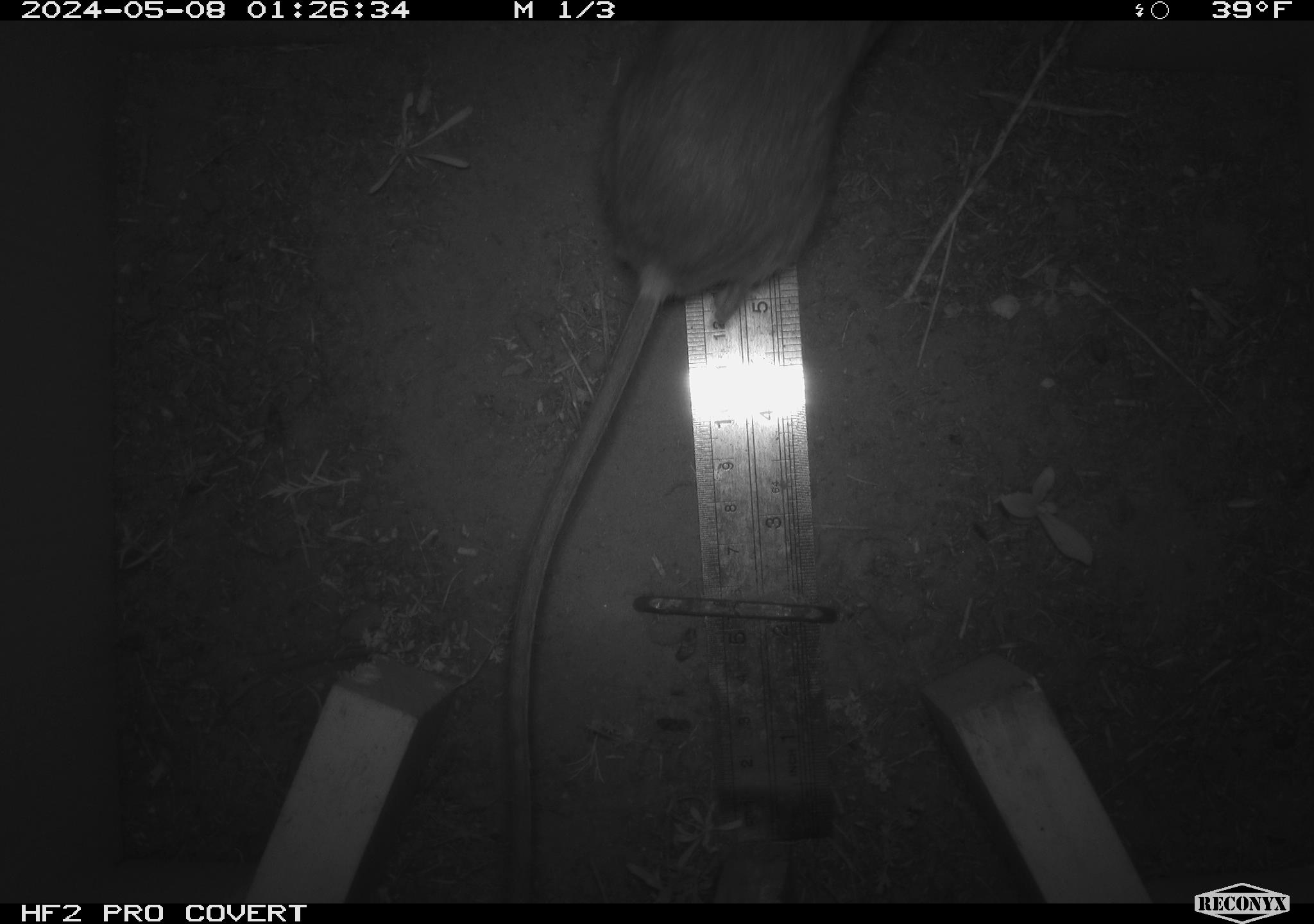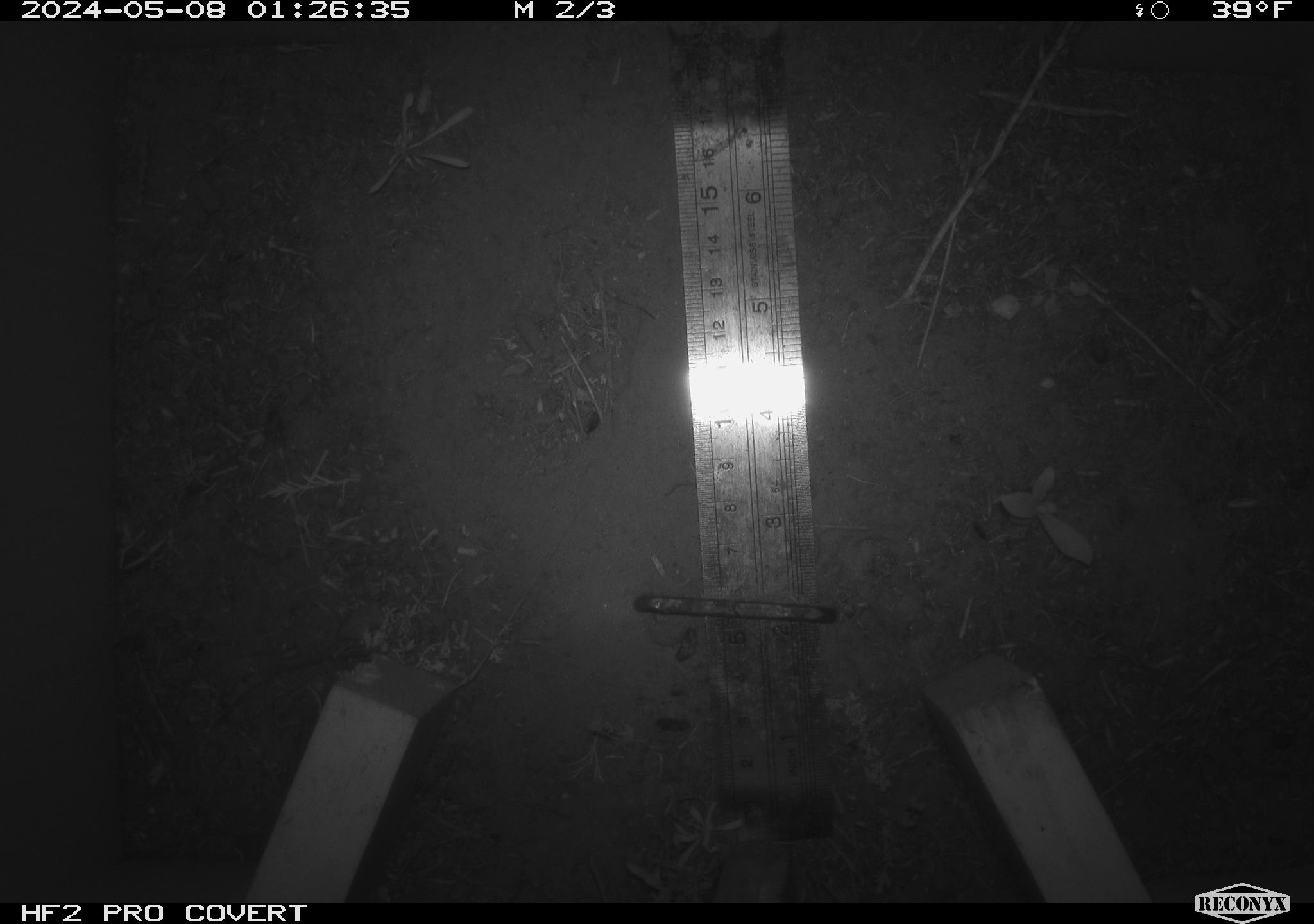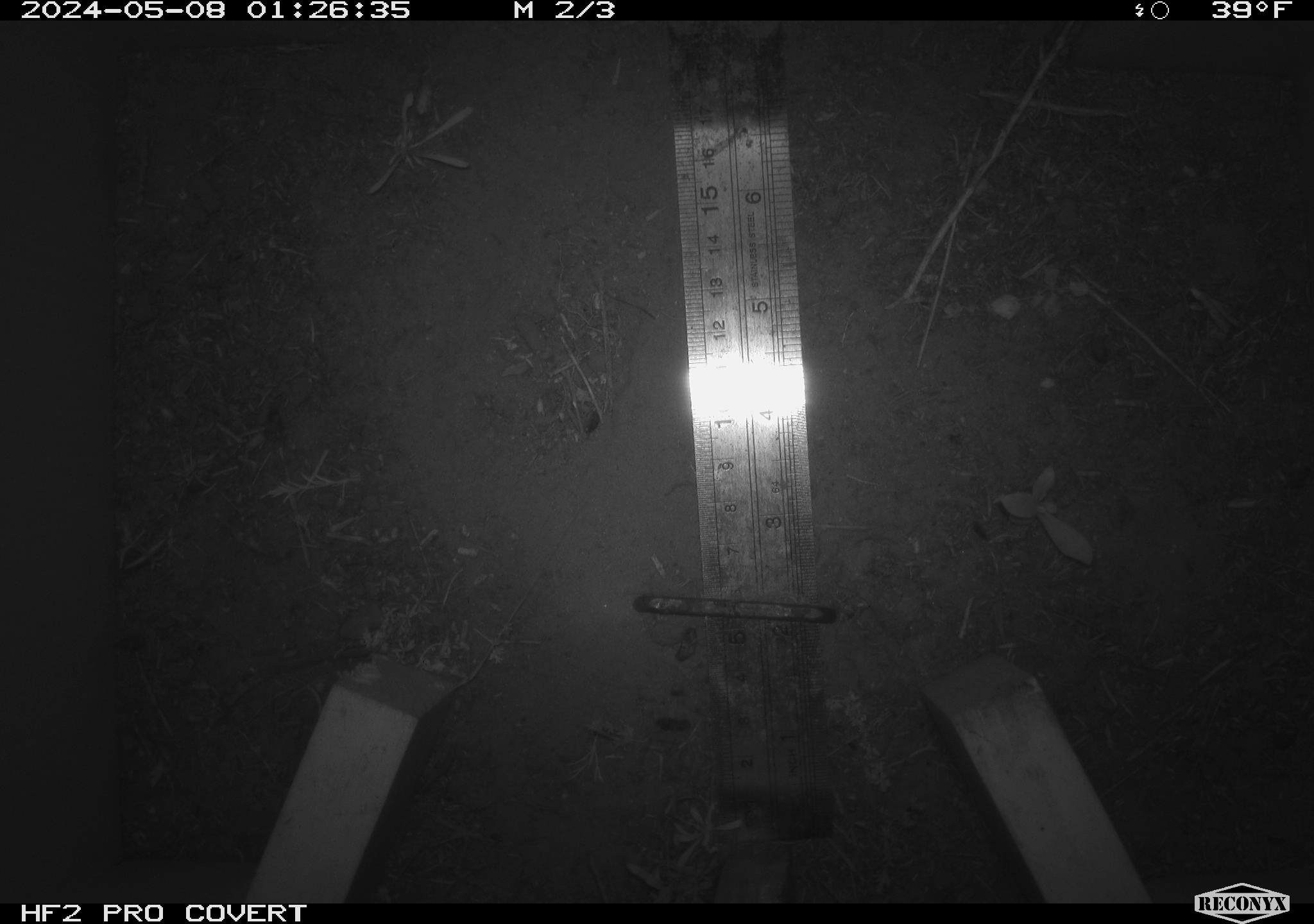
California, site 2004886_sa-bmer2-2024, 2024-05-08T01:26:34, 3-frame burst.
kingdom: Animalia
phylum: Chordata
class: Mammalia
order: Rodentia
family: Heteromyidae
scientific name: Heteromyidae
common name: kangaroo rats and pocket mice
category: heteromyidae family